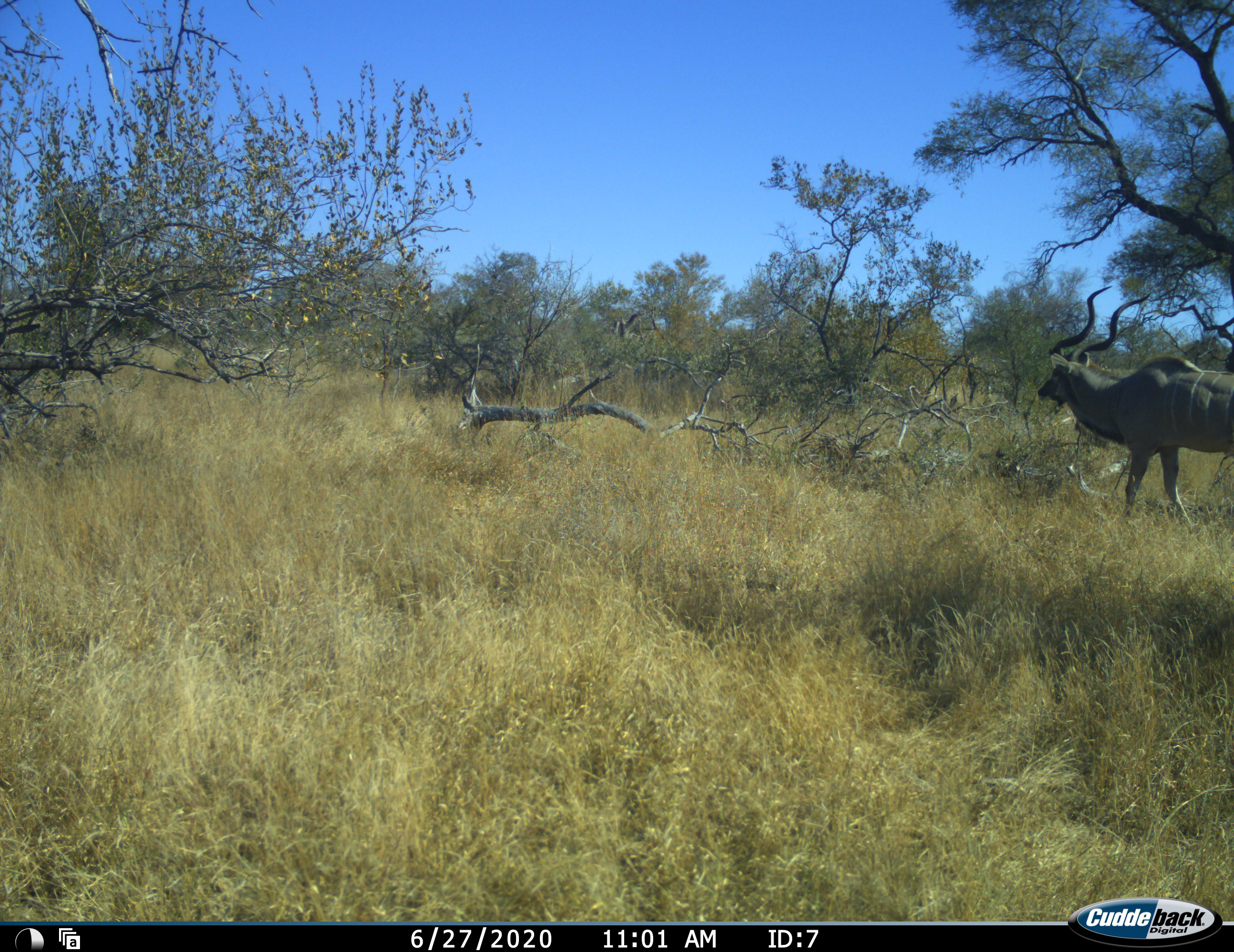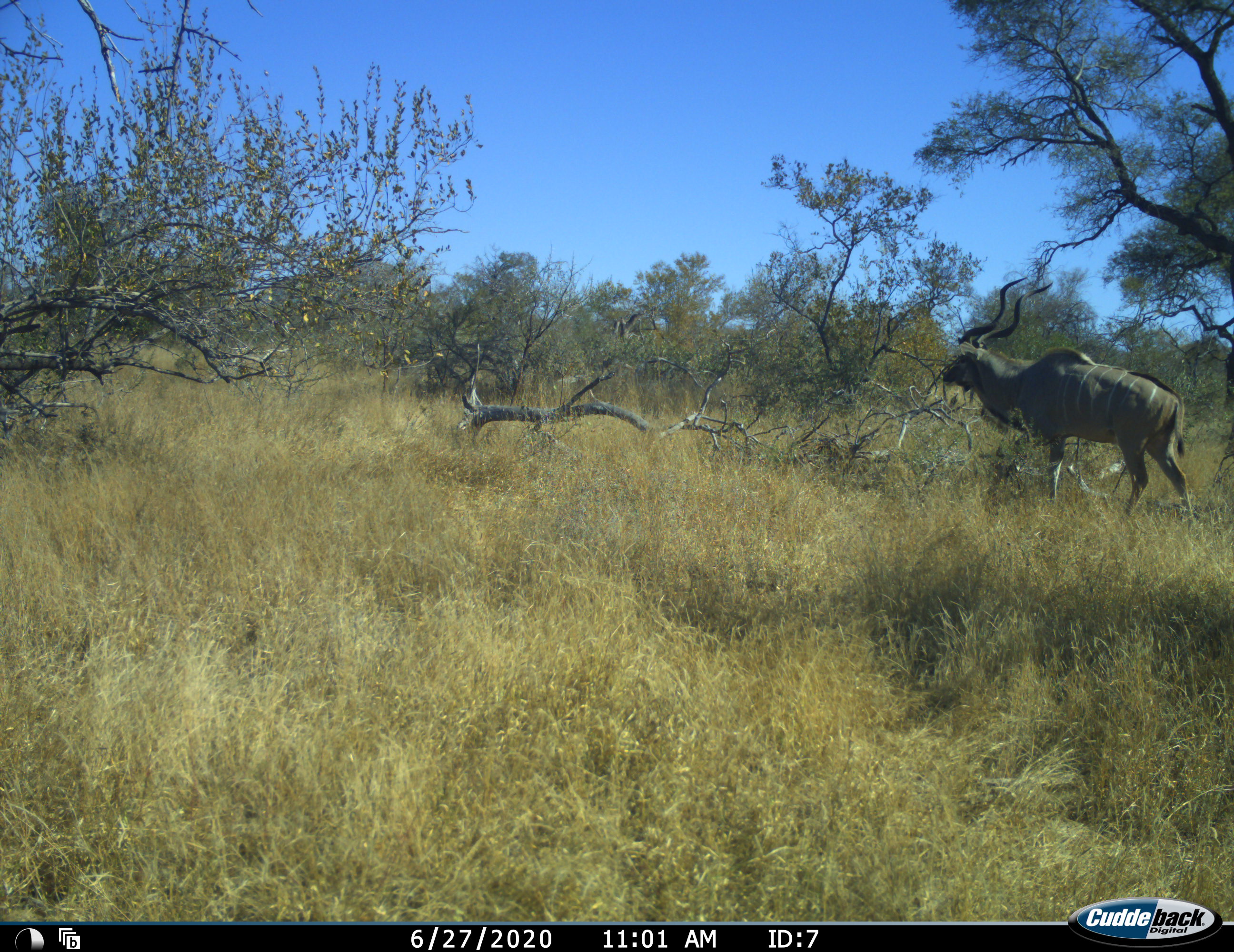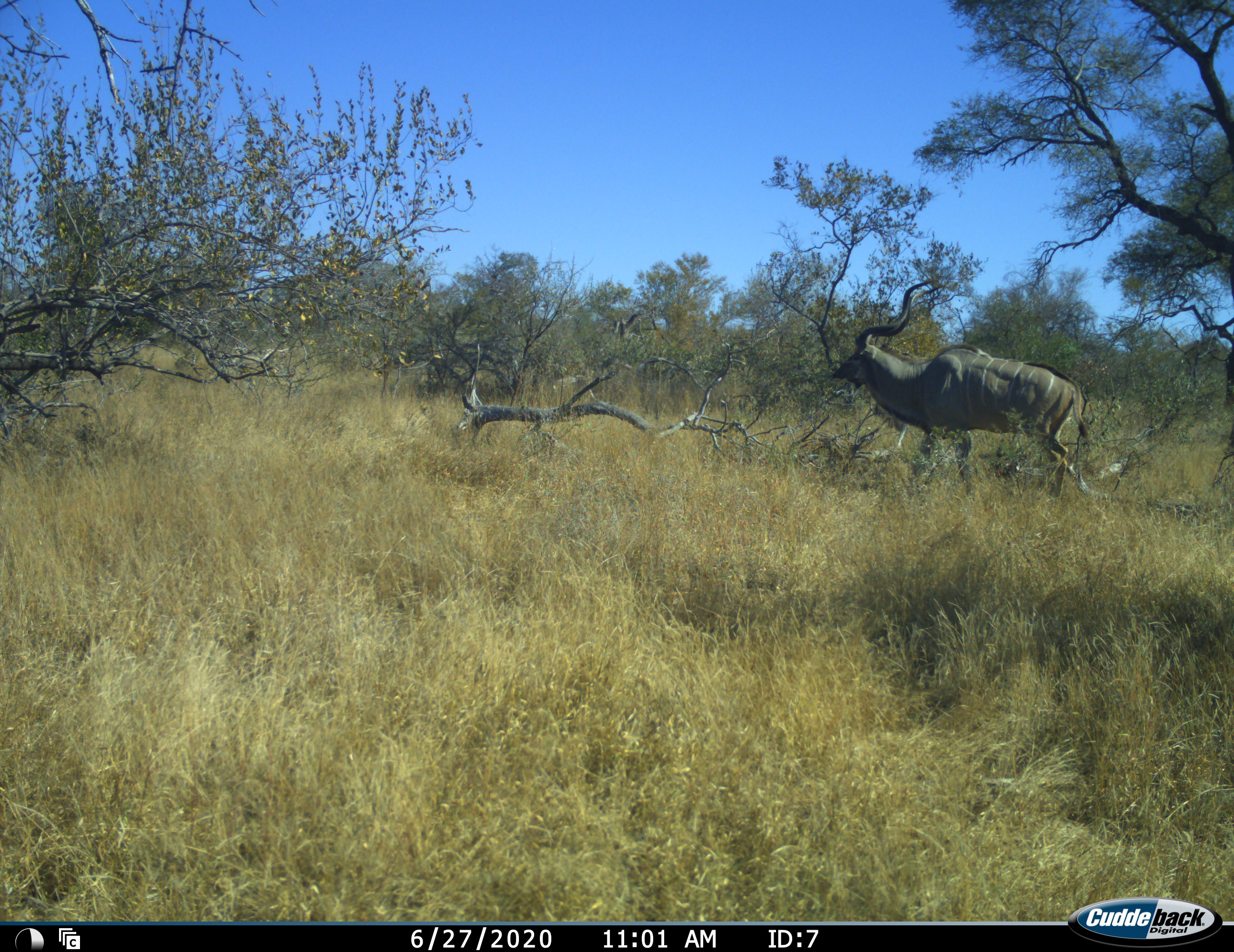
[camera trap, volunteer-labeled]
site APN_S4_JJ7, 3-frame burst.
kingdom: Animalia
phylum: Chordata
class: Mammalia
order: Artiodactyla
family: Bovidae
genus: Tragelaphus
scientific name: Tragelaphus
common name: kudu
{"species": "kudu (Tragelaphus)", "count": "1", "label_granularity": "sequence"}